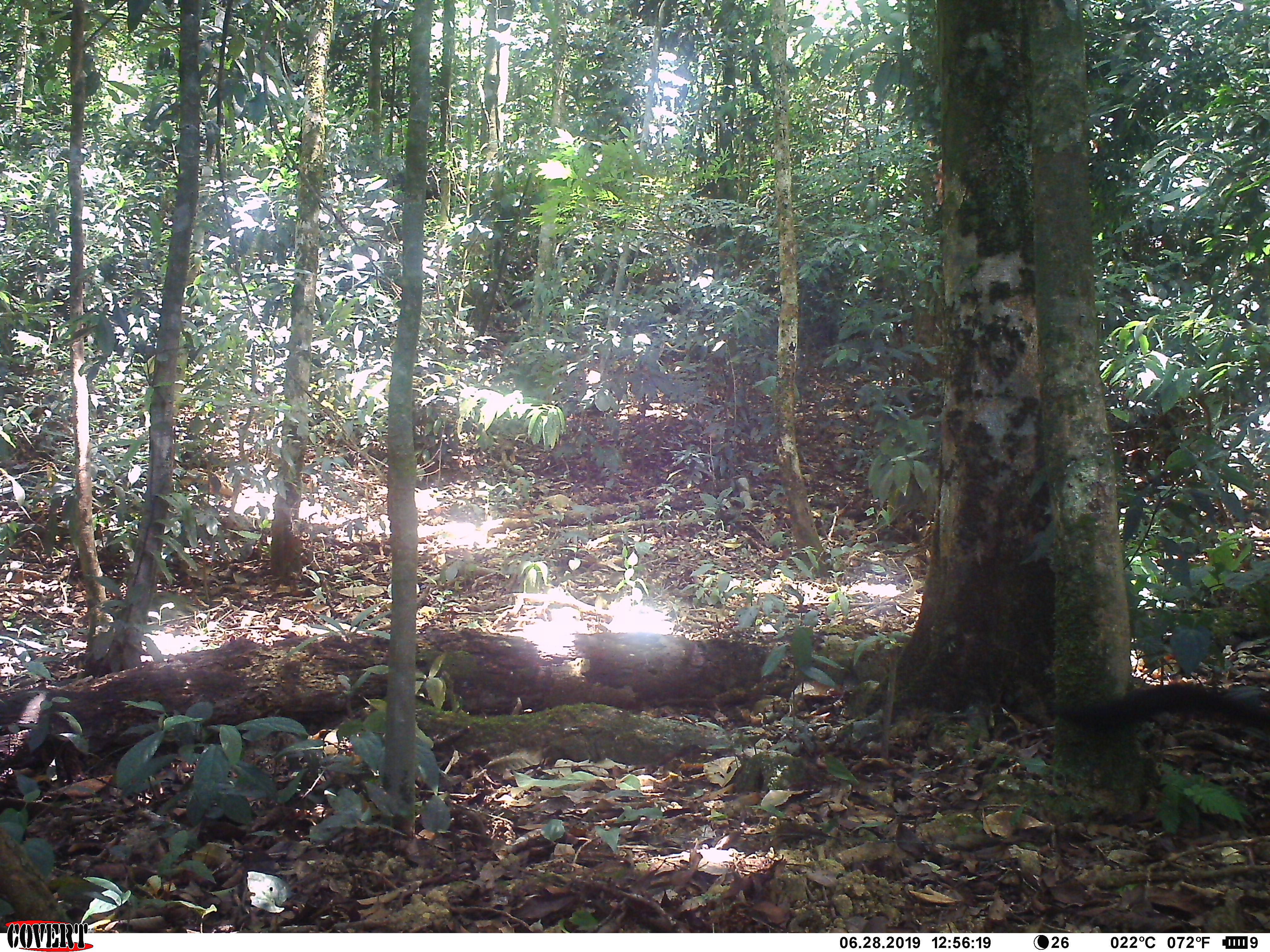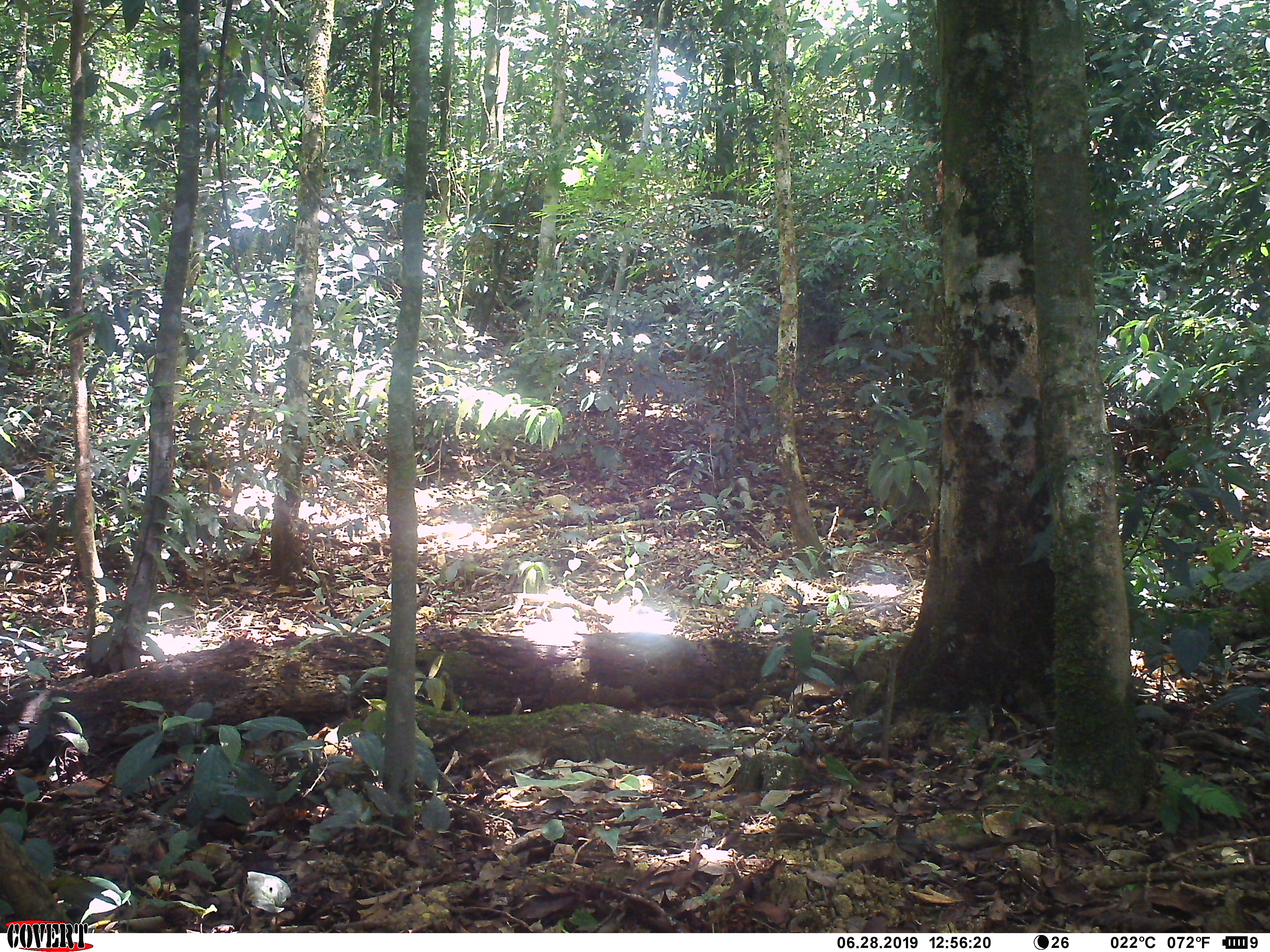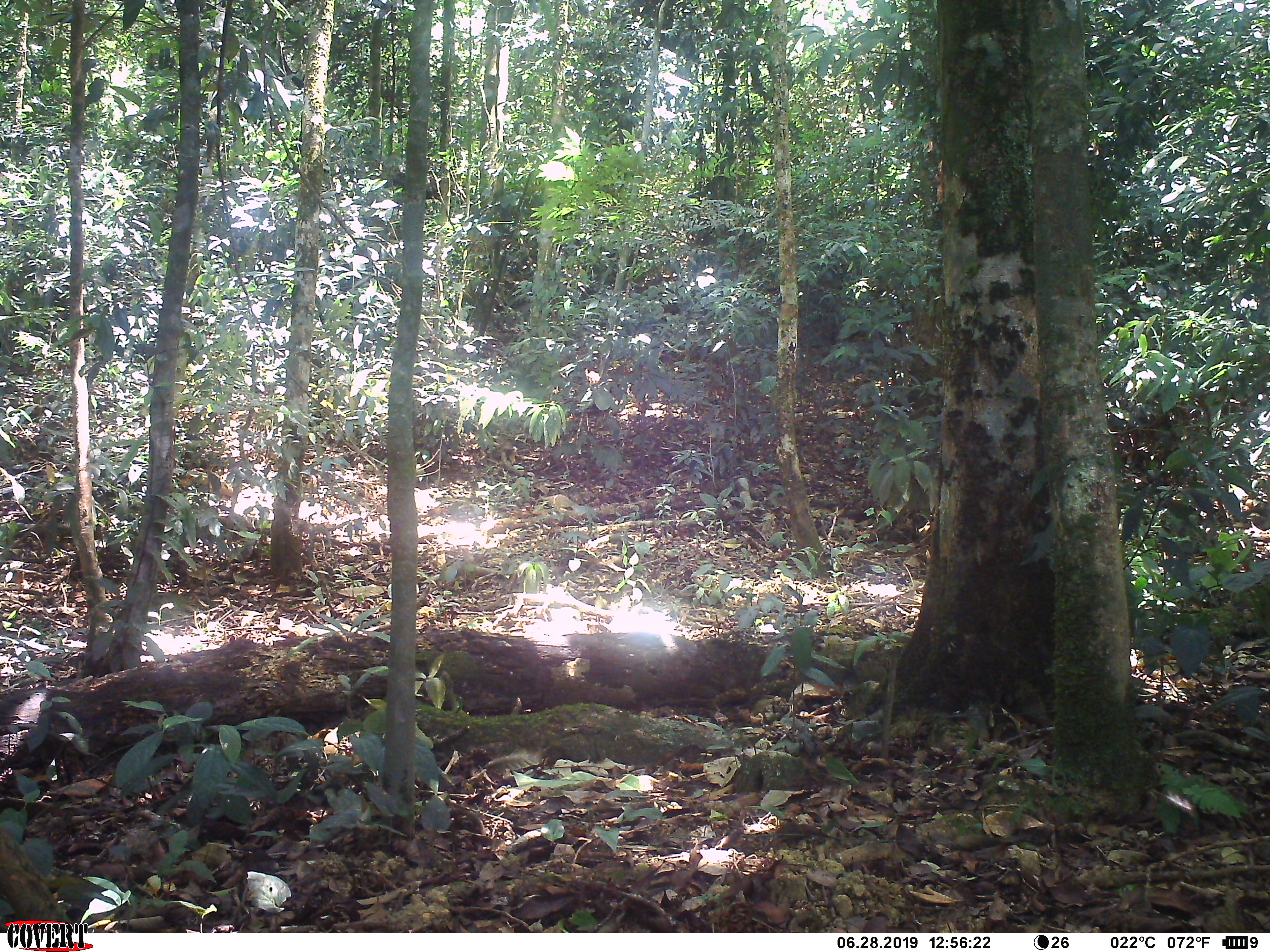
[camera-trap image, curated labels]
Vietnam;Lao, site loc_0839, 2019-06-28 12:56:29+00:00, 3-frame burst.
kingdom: Animalia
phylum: Chordata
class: Mammalia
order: Carnivora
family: Mustelidae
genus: Martes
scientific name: Martes flavigula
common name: yellow-throated marten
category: yellow throated marten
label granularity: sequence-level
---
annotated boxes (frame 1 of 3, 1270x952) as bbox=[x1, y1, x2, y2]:
yellow throated marten: bbox=[1045, 681, 1269, 736]